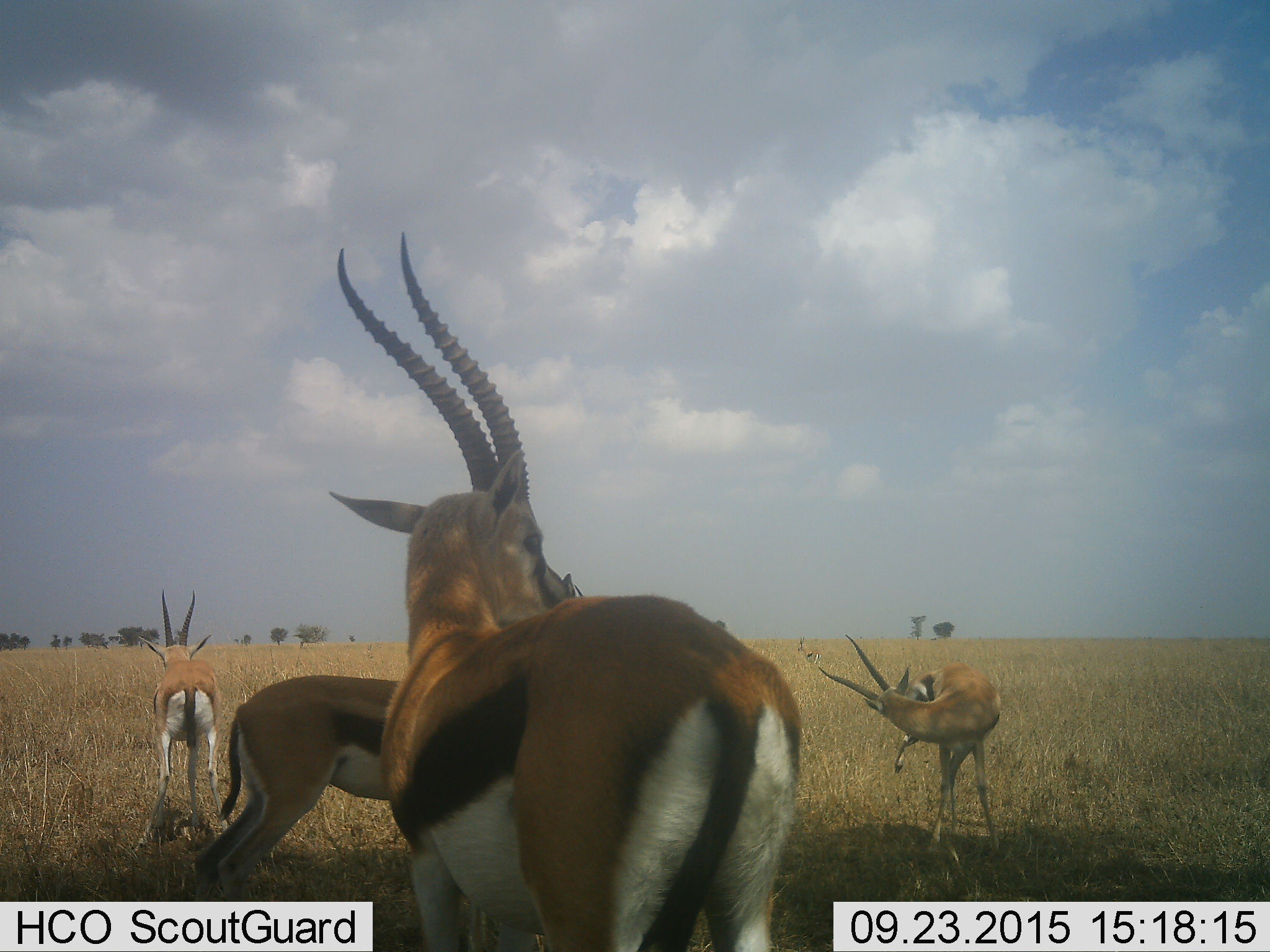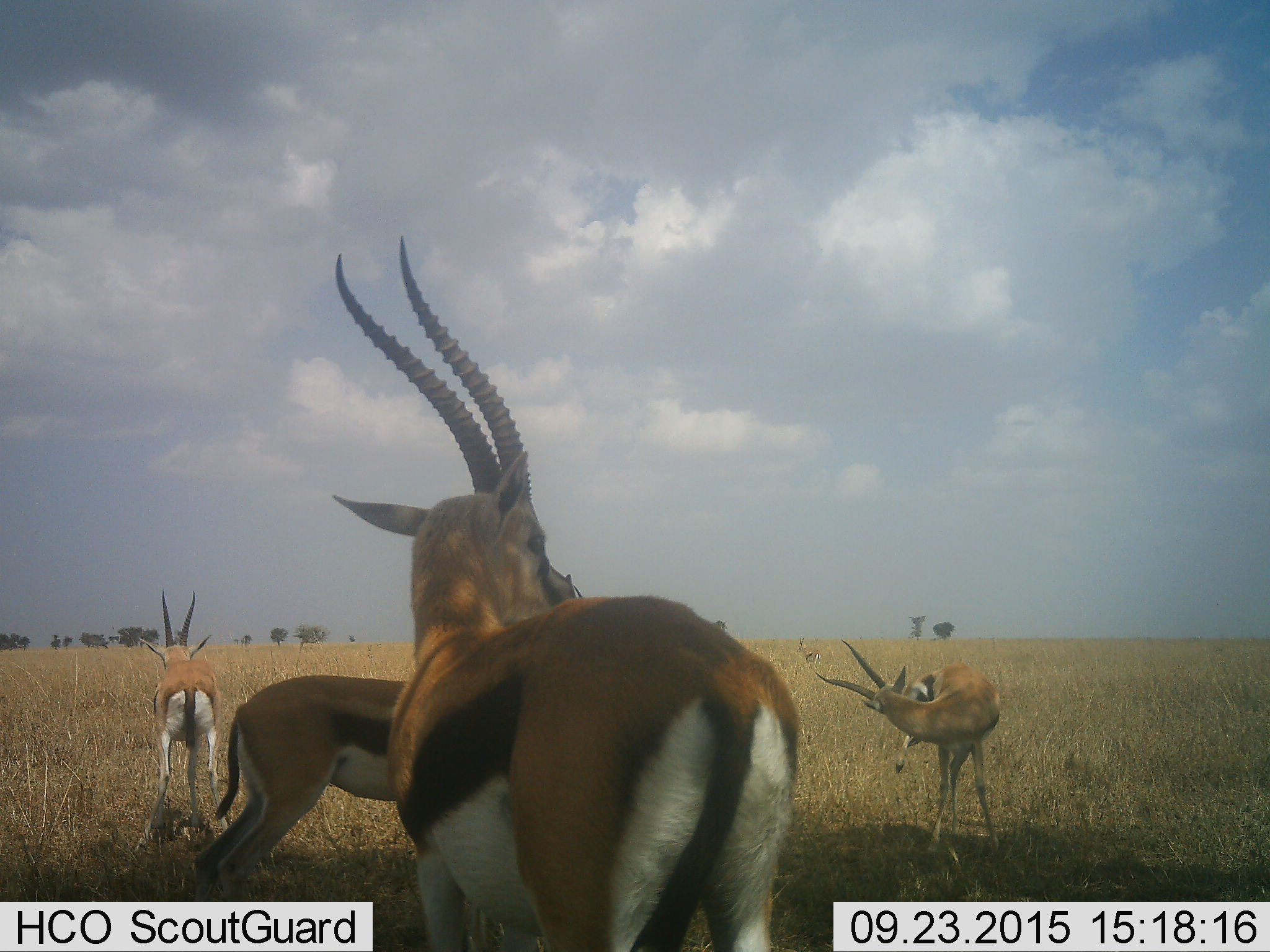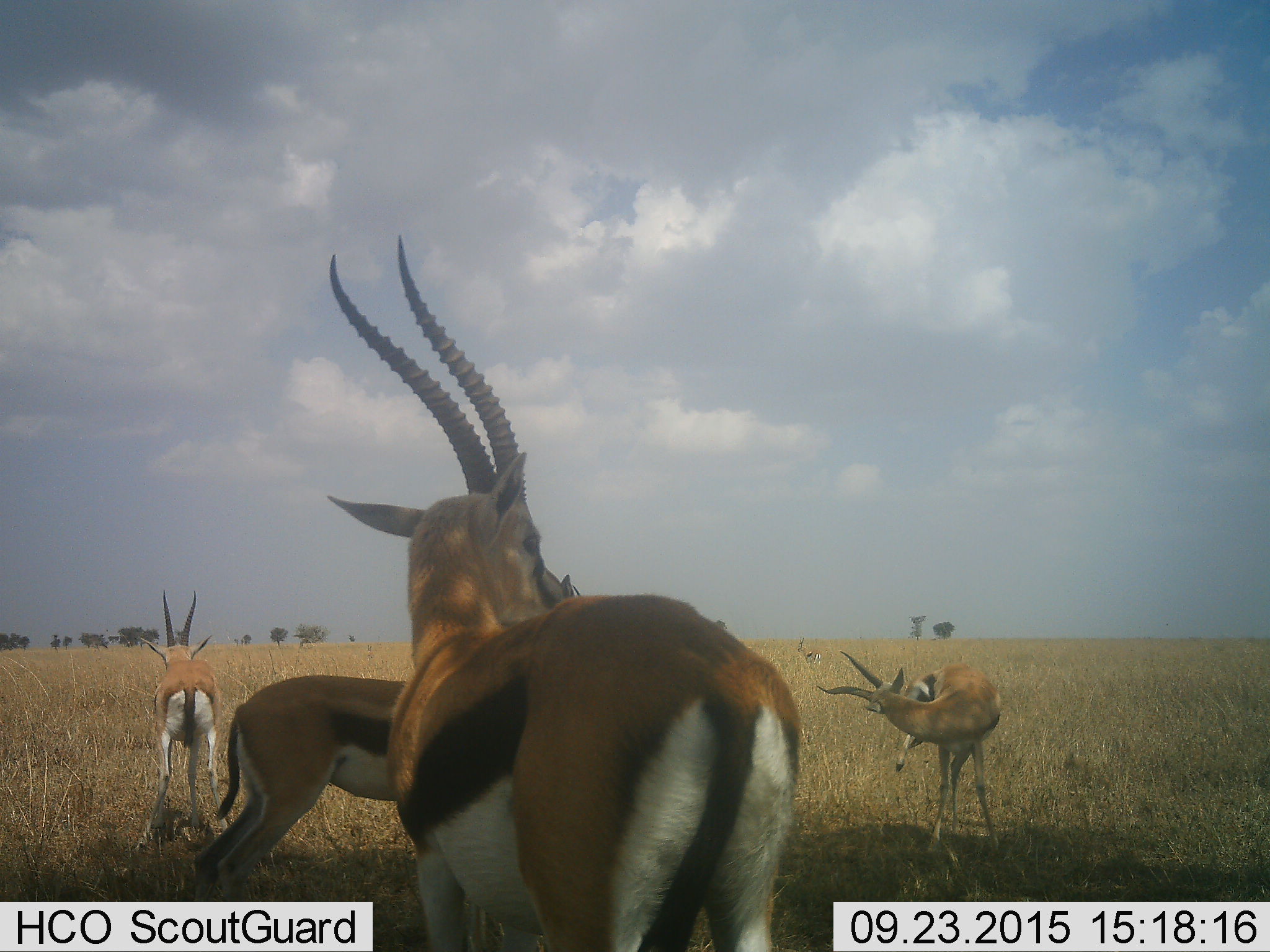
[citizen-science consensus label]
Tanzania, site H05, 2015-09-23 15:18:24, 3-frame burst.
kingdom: Animalia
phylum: Chordata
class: Mammalia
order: Artiodactyla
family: Bovidae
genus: Eudorcas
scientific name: Eudorcas thomsonii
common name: thomson's gazelle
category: gazellethomsons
Gazellethomsons (thomson's gazelle) (Eudorcas thomsonii), count 5. Behavior (volunteer vote fractions): standing 100%, resting 0%, moving 22%, interacting 0%. Young present (vote fraction): 0%. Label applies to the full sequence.